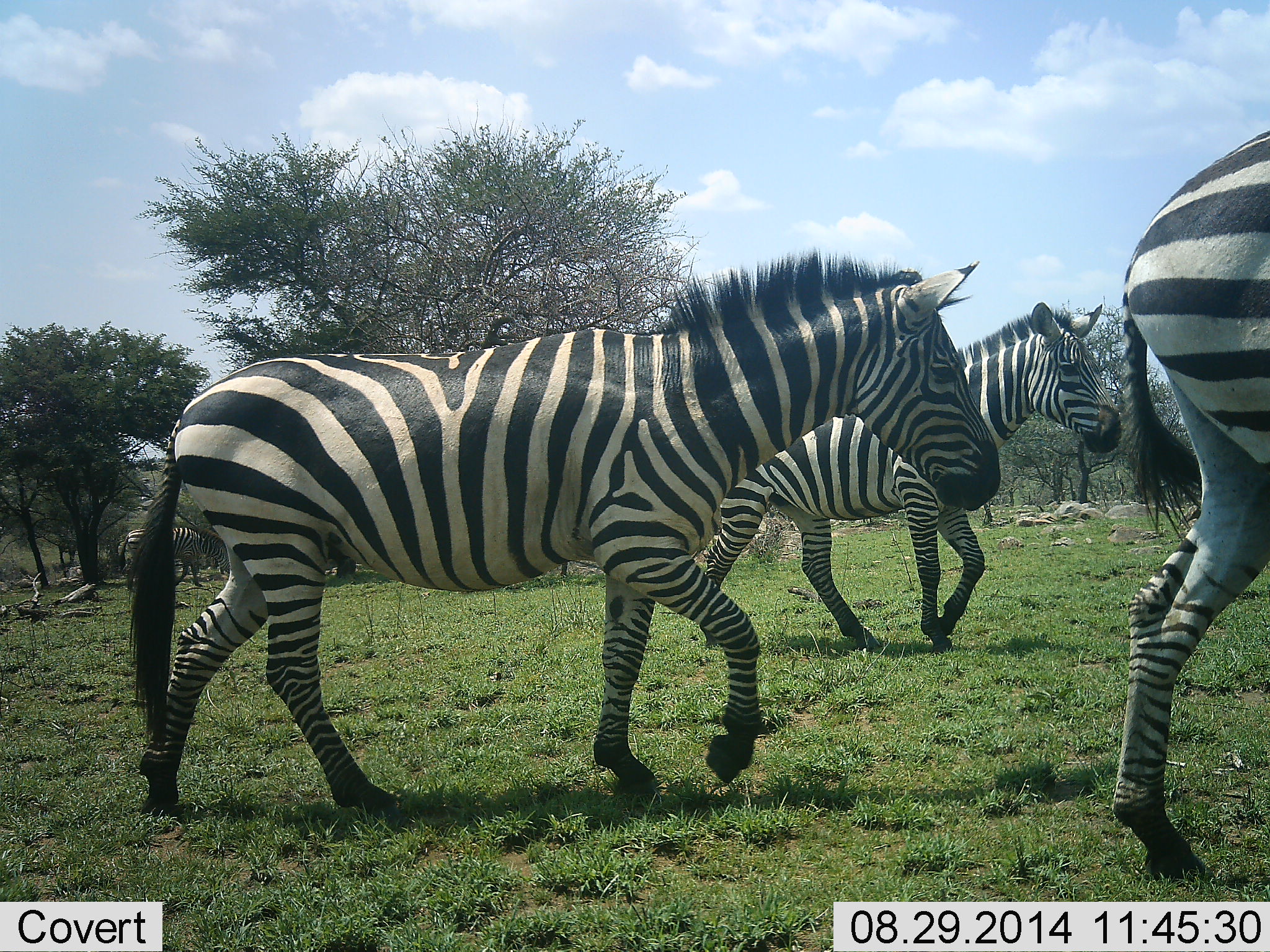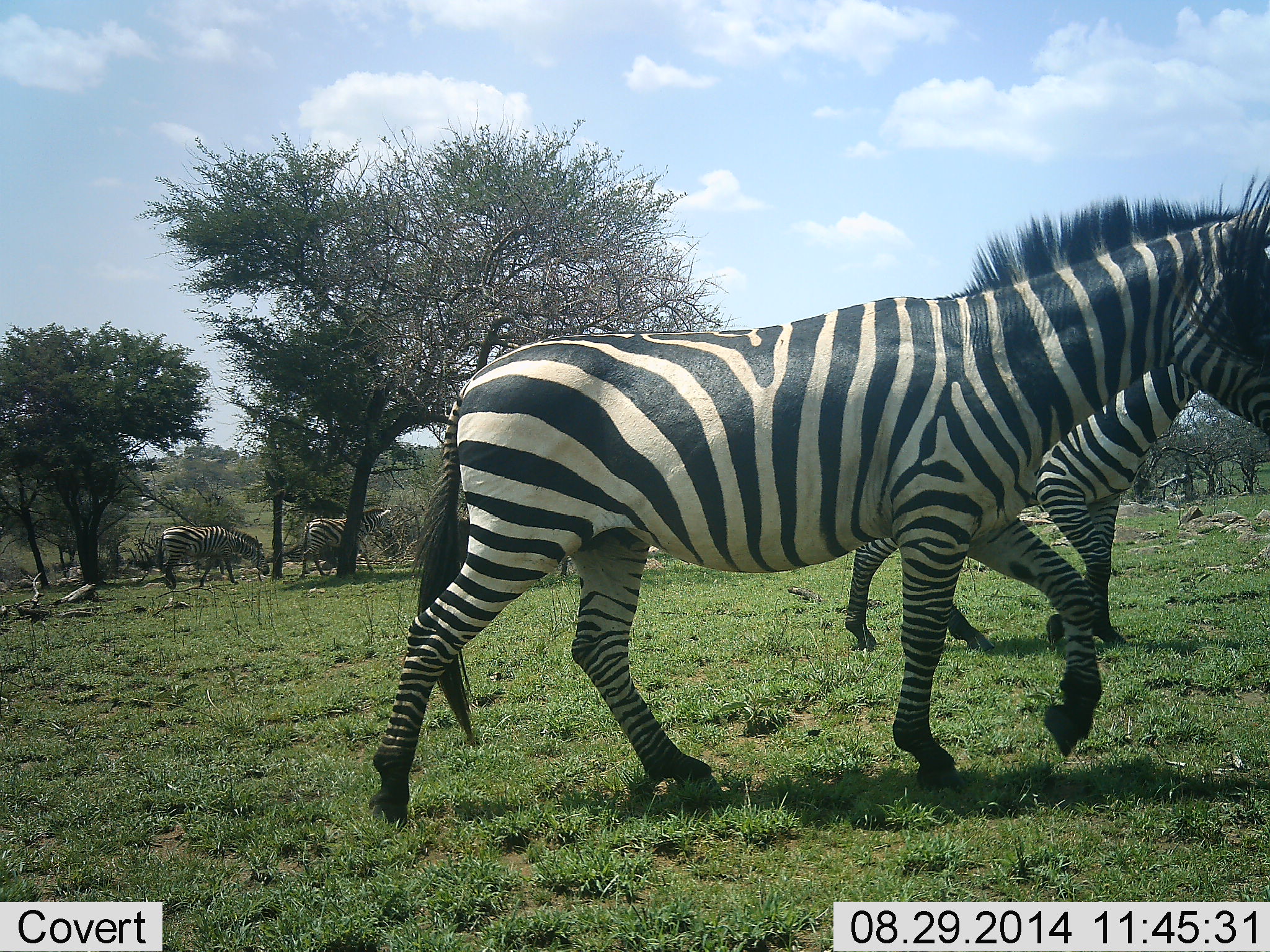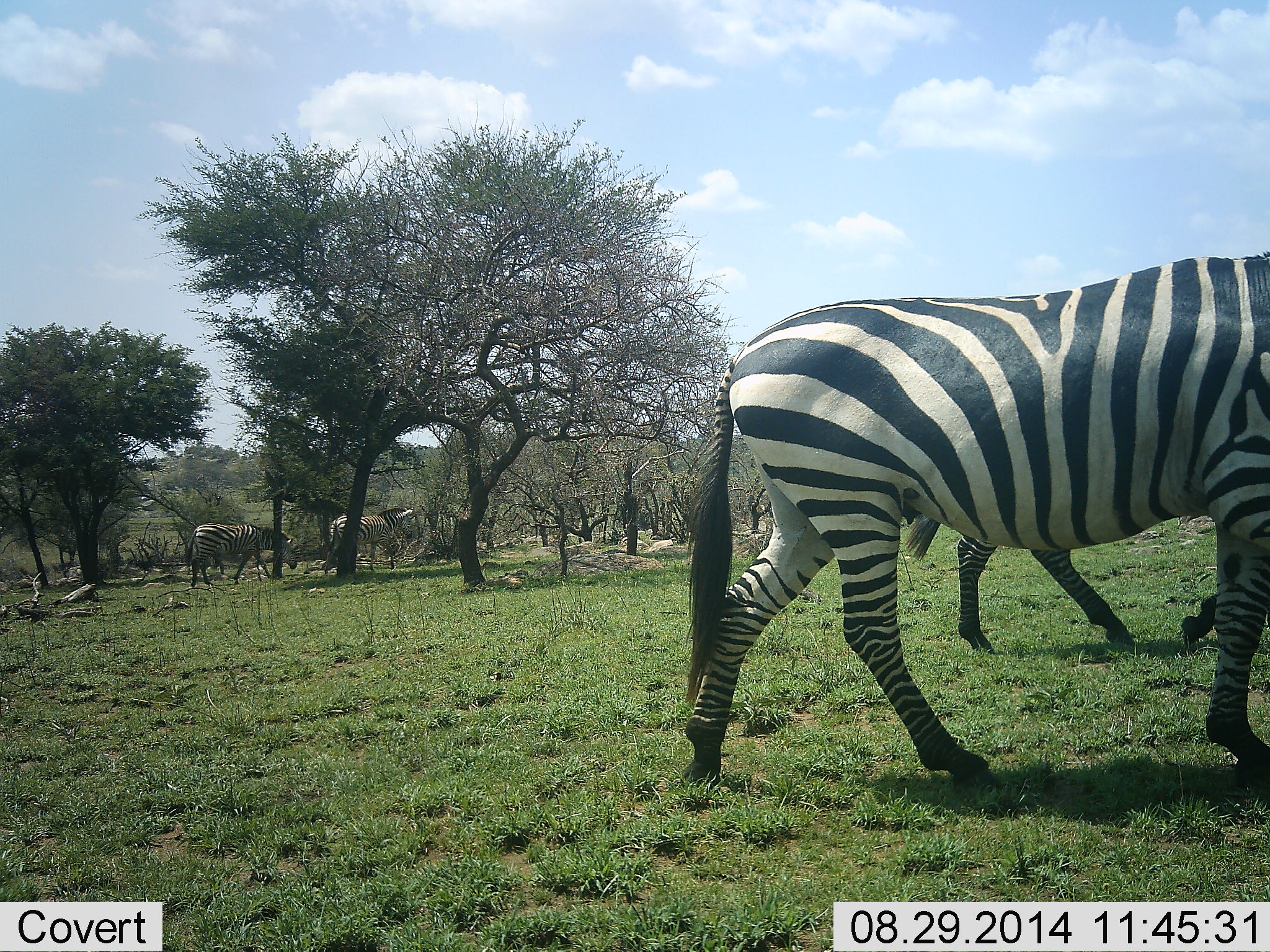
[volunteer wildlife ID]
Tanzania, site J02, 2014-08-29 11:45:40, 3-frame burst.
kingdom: Animalia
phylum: Chordata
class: Mammalia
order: Perissodactyla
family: Equidae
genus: Equus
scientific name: Equus quagga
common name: plains zebra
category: zebra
Zebra (plains zebra) (Equus quagga), count 5. Behavior (volunteer vote fractions): standing 0%, resting 0%, moving 100%, interacting 0%. Young present (vote fraction): 0%. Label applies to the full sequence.